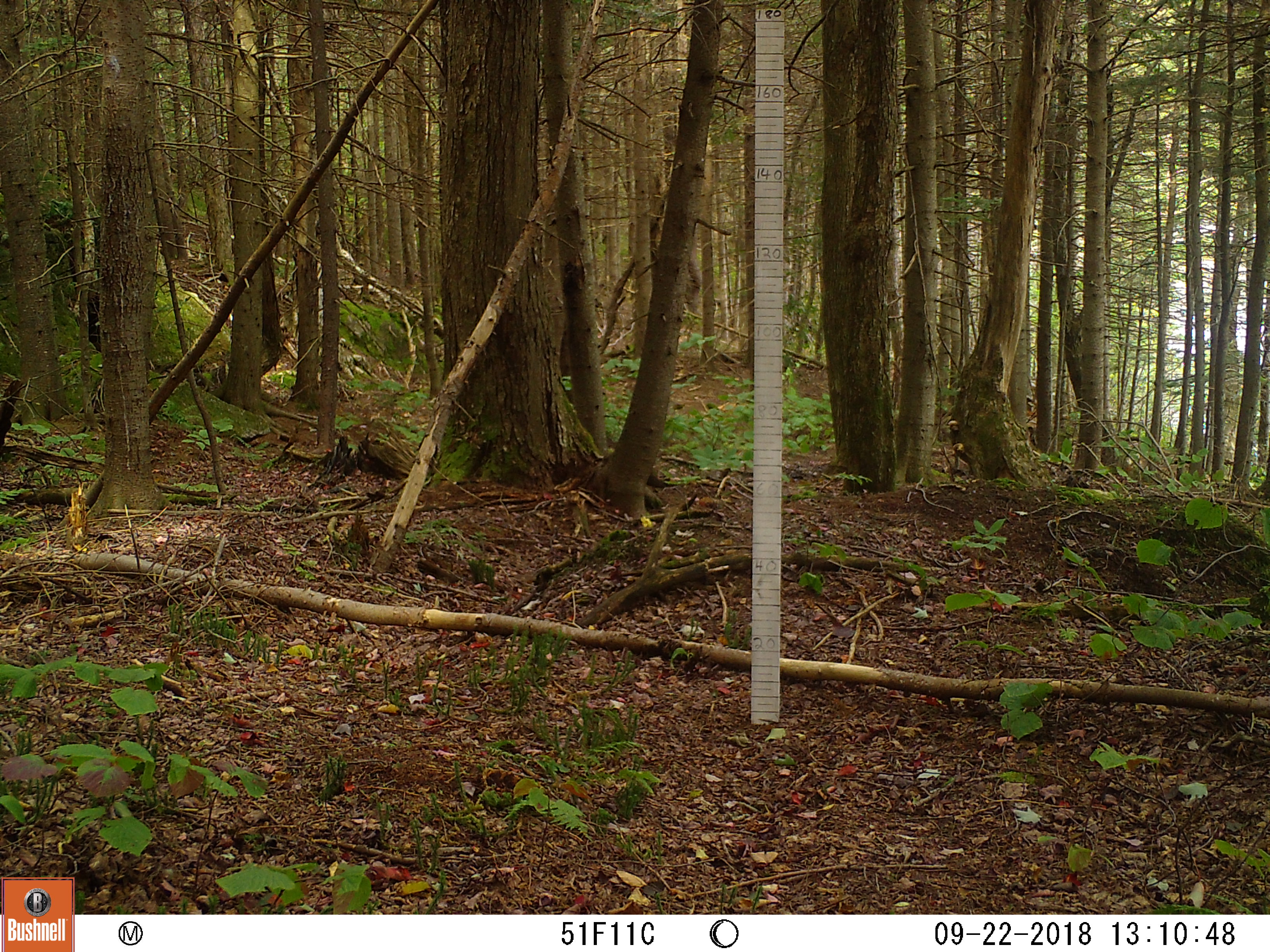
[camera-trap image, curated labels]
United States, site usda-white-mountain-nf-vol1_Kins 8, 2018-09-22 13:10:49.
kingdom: Animalia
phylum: Chordata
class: Mammalia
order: Rodentia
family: Sciuridae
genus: Tamiasciurus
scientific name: Tamiasciurus hudsonicus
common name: red squirrel